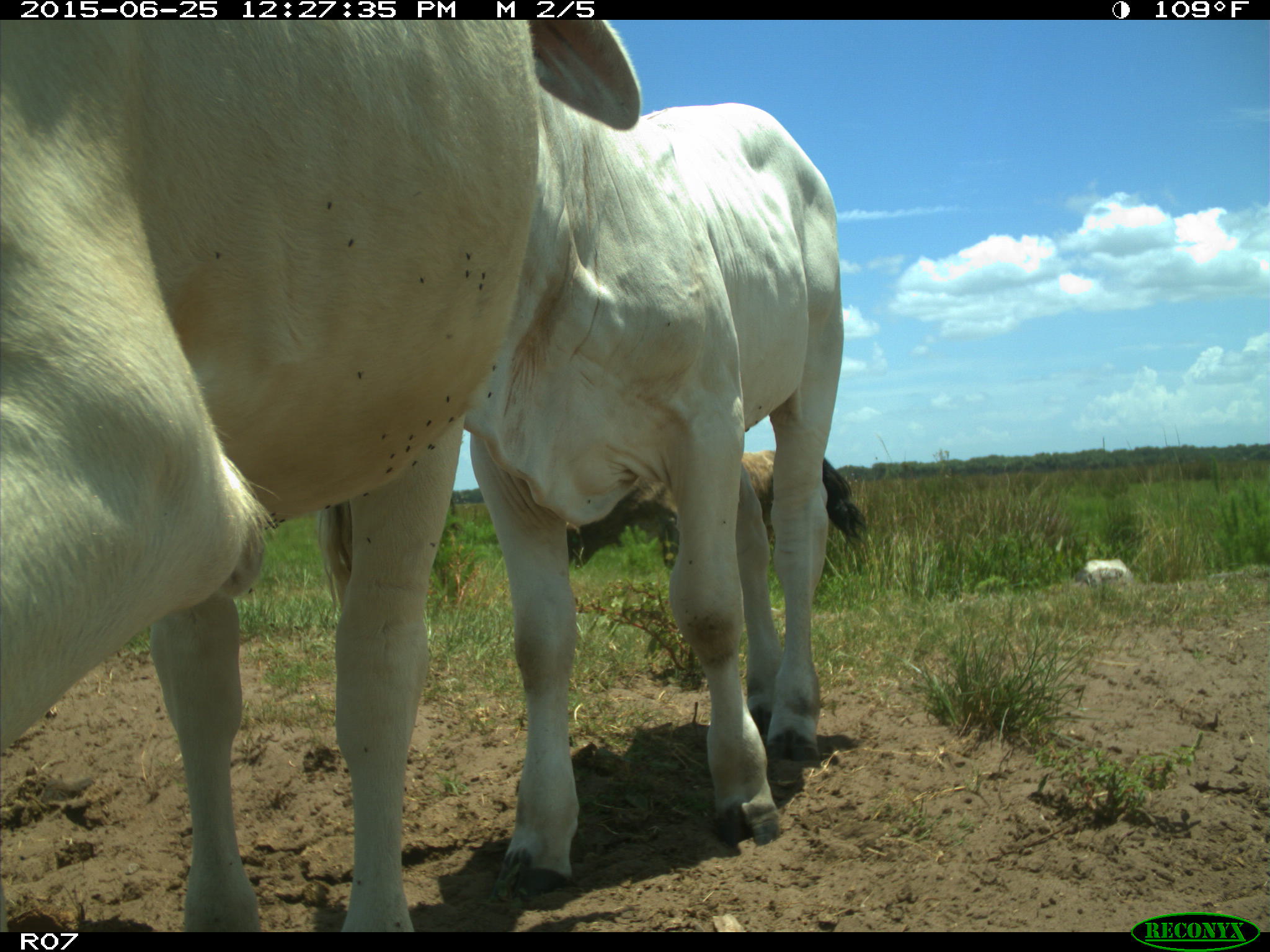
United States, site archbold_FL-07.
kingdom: Animalia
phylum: Chordata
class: Mammalia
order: Artiodactyla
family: Bovidae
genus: Bos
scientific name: Bos taurus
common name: domestic cow